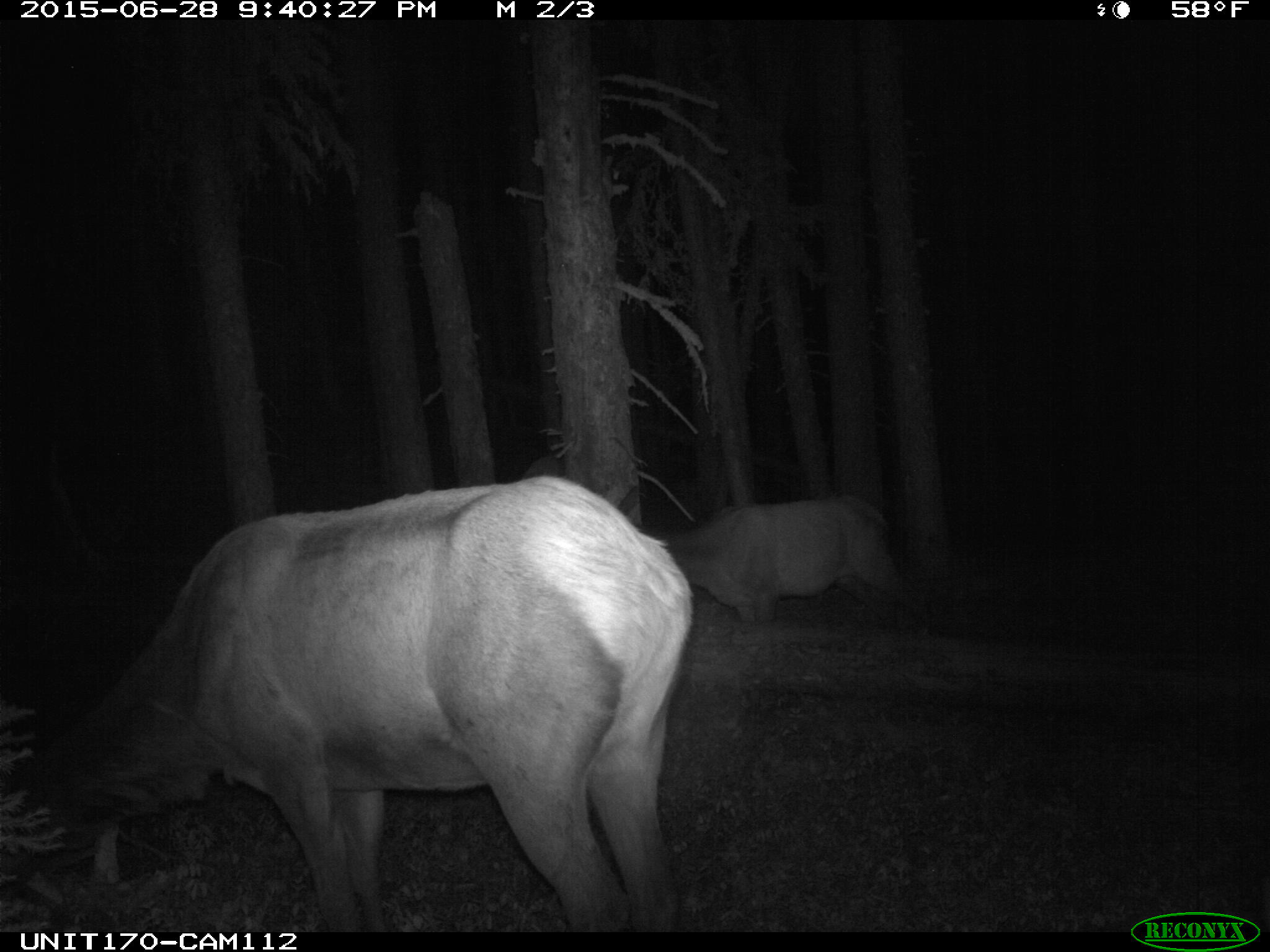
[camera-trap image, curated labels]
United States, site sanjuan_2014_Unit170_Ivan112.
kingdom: Animalia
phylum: Chordata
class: Mammalia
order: Artiodactyla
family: Cervidae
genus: Cervus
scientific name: Cervus elaphus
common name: red deer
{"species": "Cervus elaphus (red deer)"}